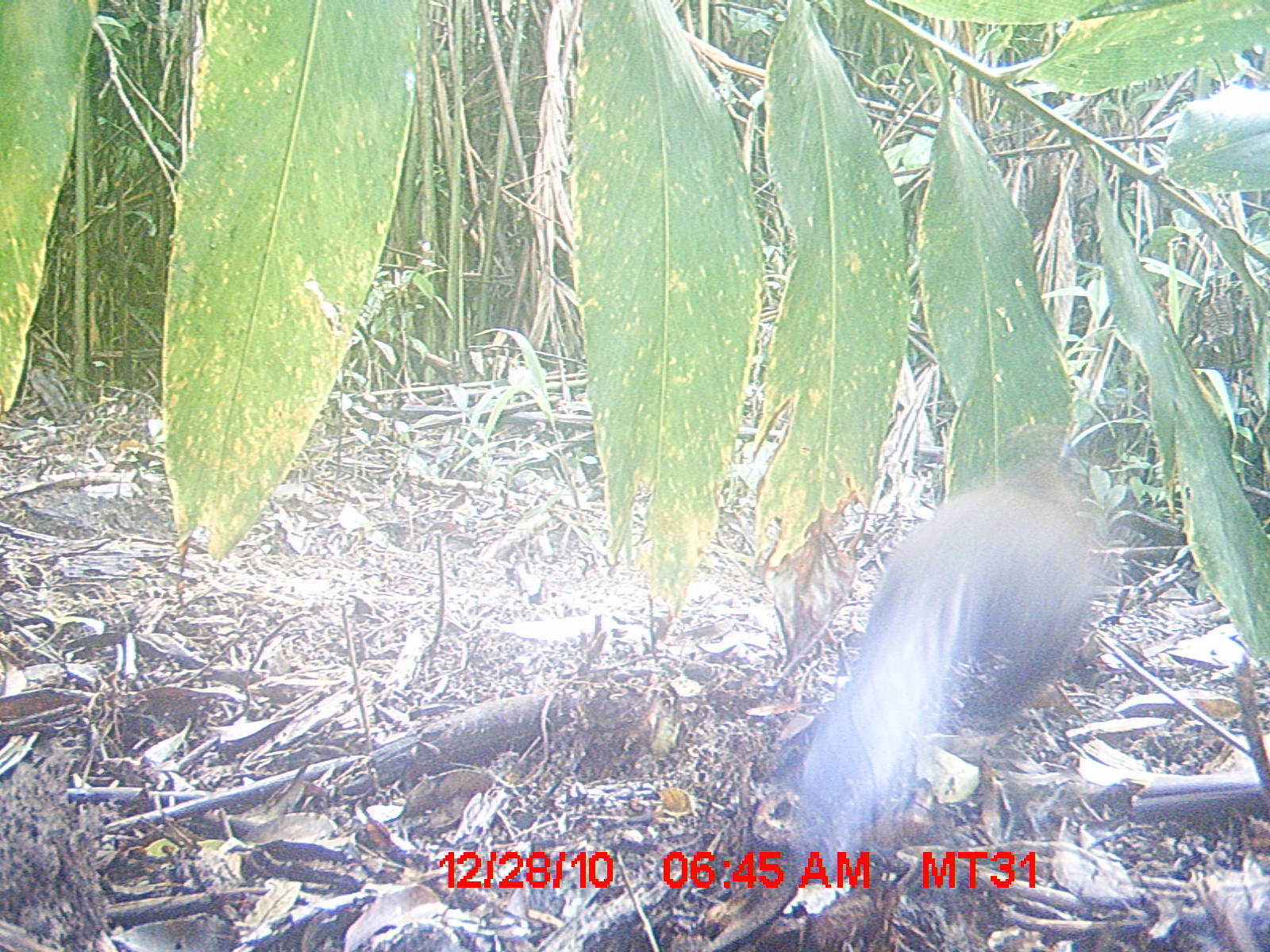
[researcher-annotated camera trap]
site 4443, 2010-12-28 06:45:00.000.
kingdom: Animalia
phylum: Chordata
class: Aves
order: Cuculiformes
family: Cuculidae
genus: Coua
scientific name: Coua serriana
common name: red-breasted coua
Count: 1.